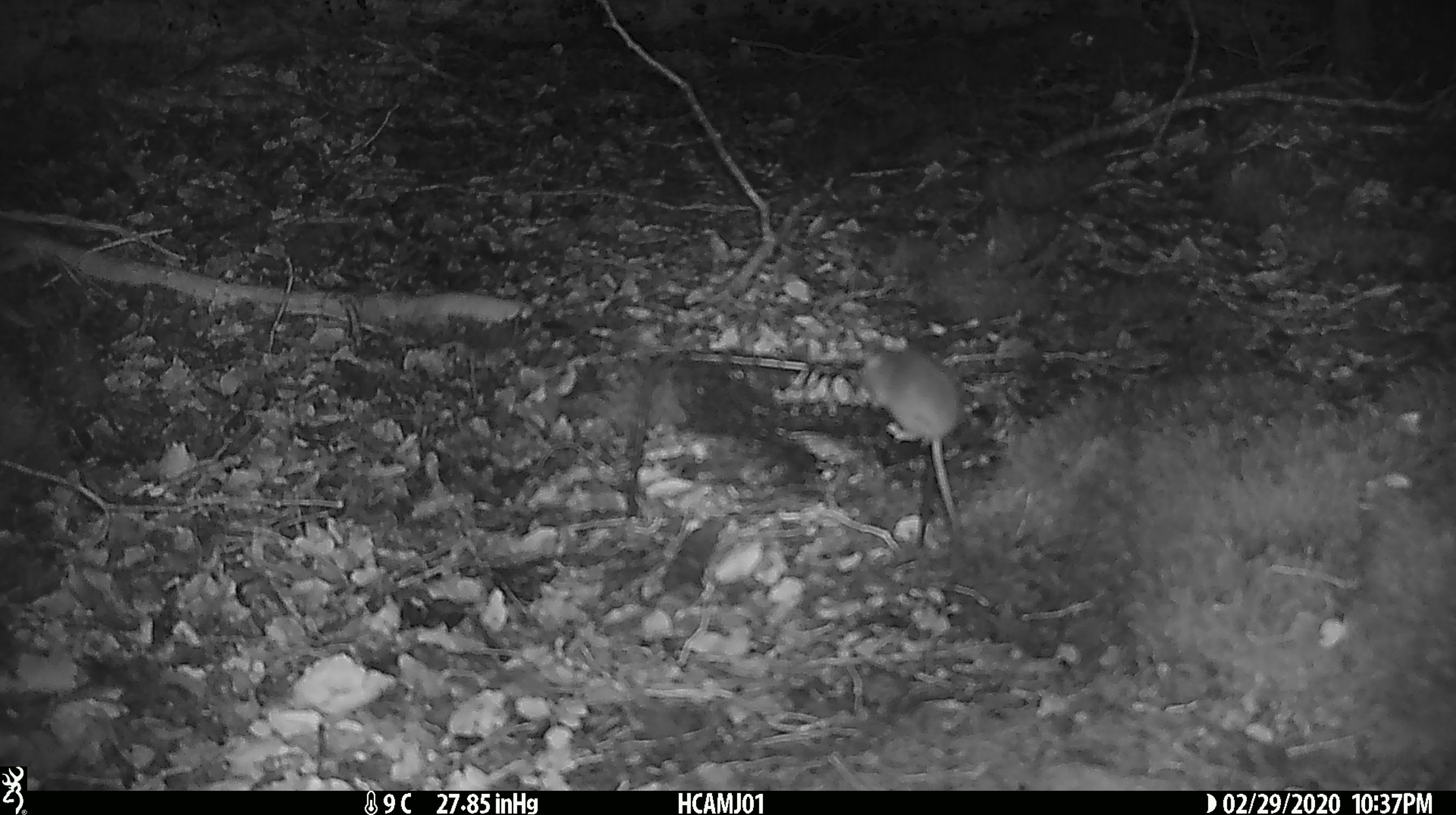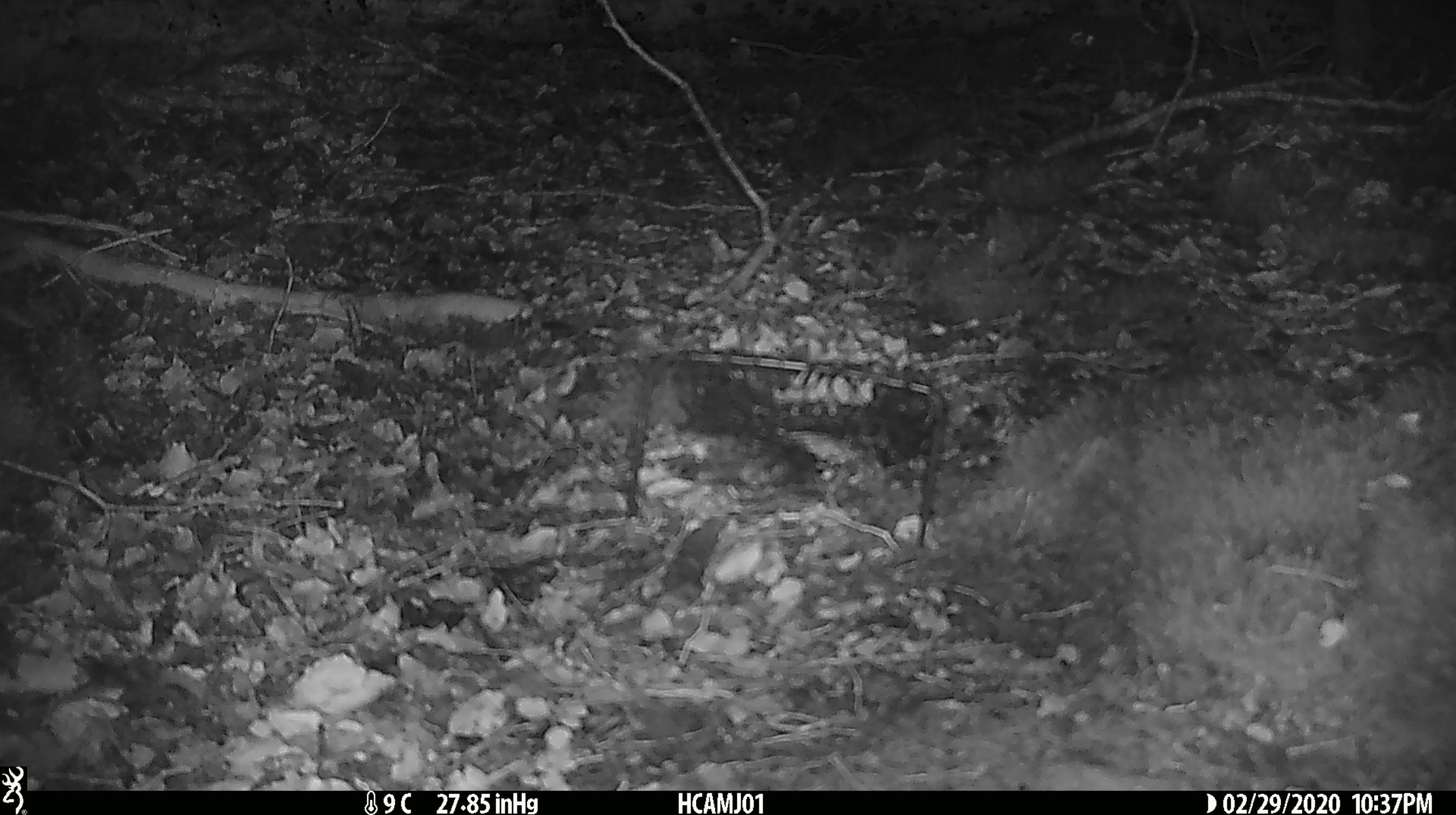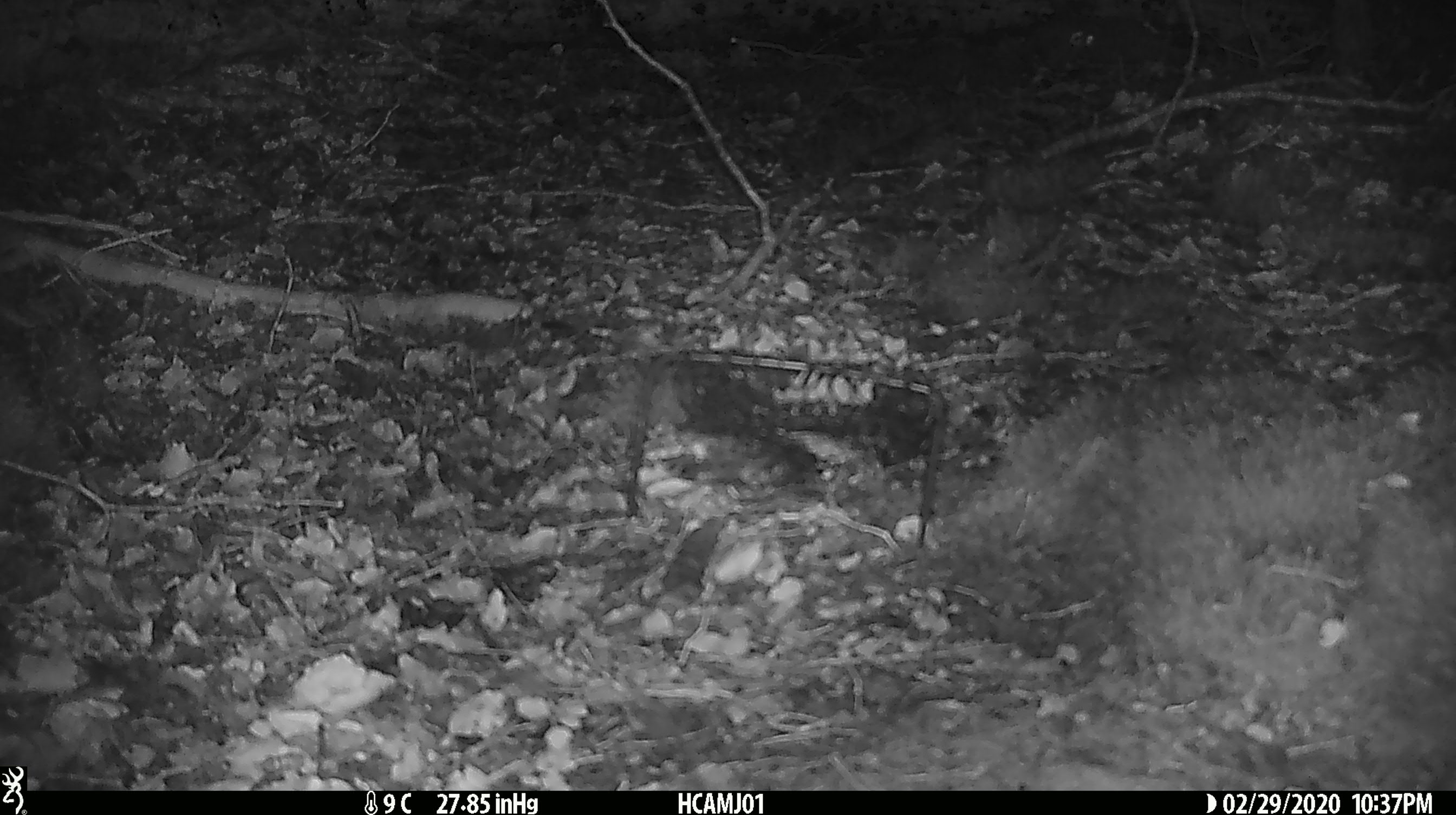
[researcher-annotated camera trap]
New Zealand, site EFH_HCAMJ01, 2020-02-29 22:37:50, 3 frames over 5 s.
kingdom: Animalia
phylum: Chordata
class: Mammalia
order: Rodentia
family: Muridae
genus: Mus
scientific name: Mus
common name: mouse